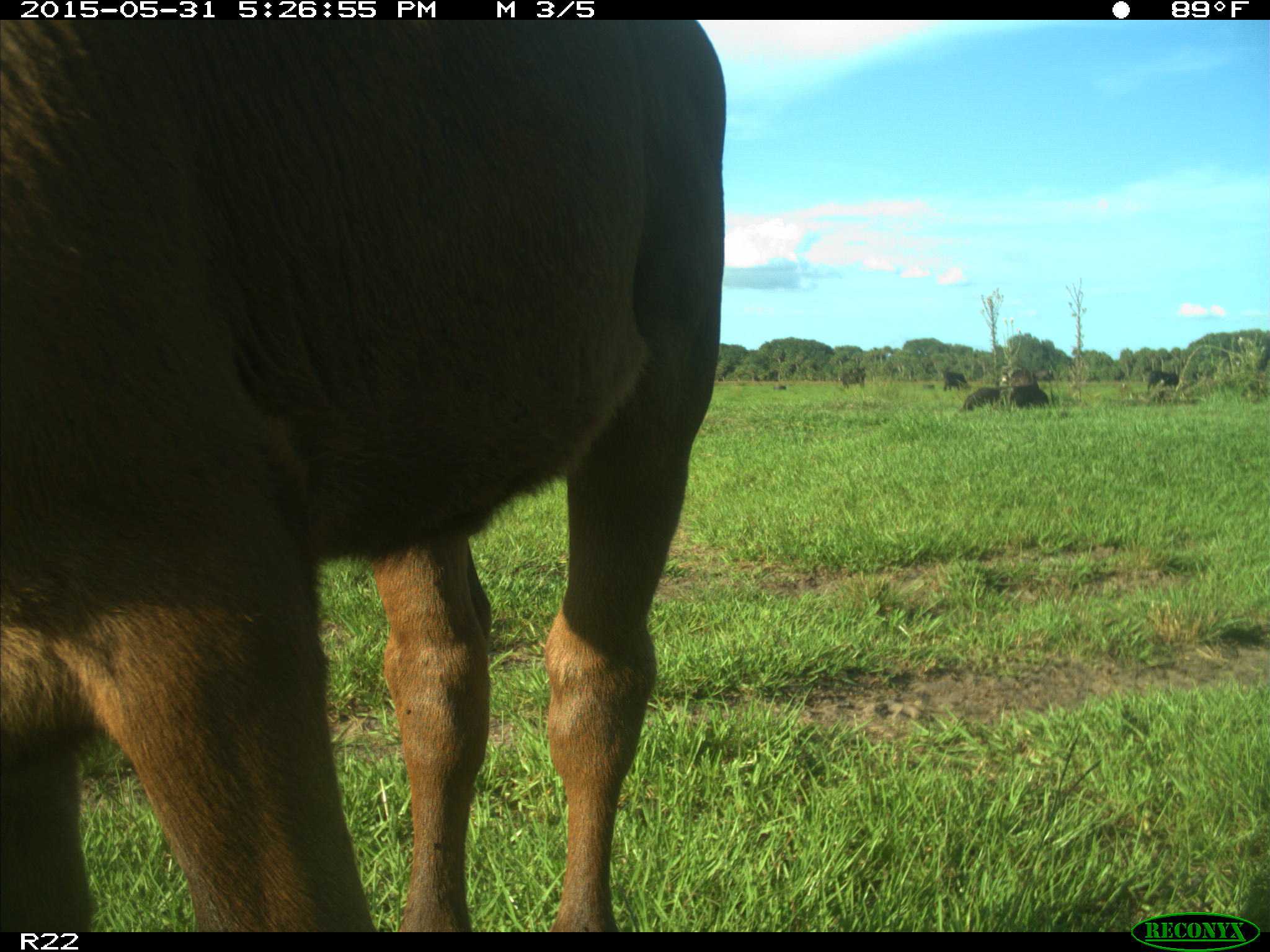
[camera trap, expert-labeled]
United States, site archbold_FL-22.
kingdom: Animalia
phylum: Chordata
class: Mammalia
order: Artiodactyla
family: Bovidae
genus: Bos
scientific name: Bos taurus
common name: domestic cow